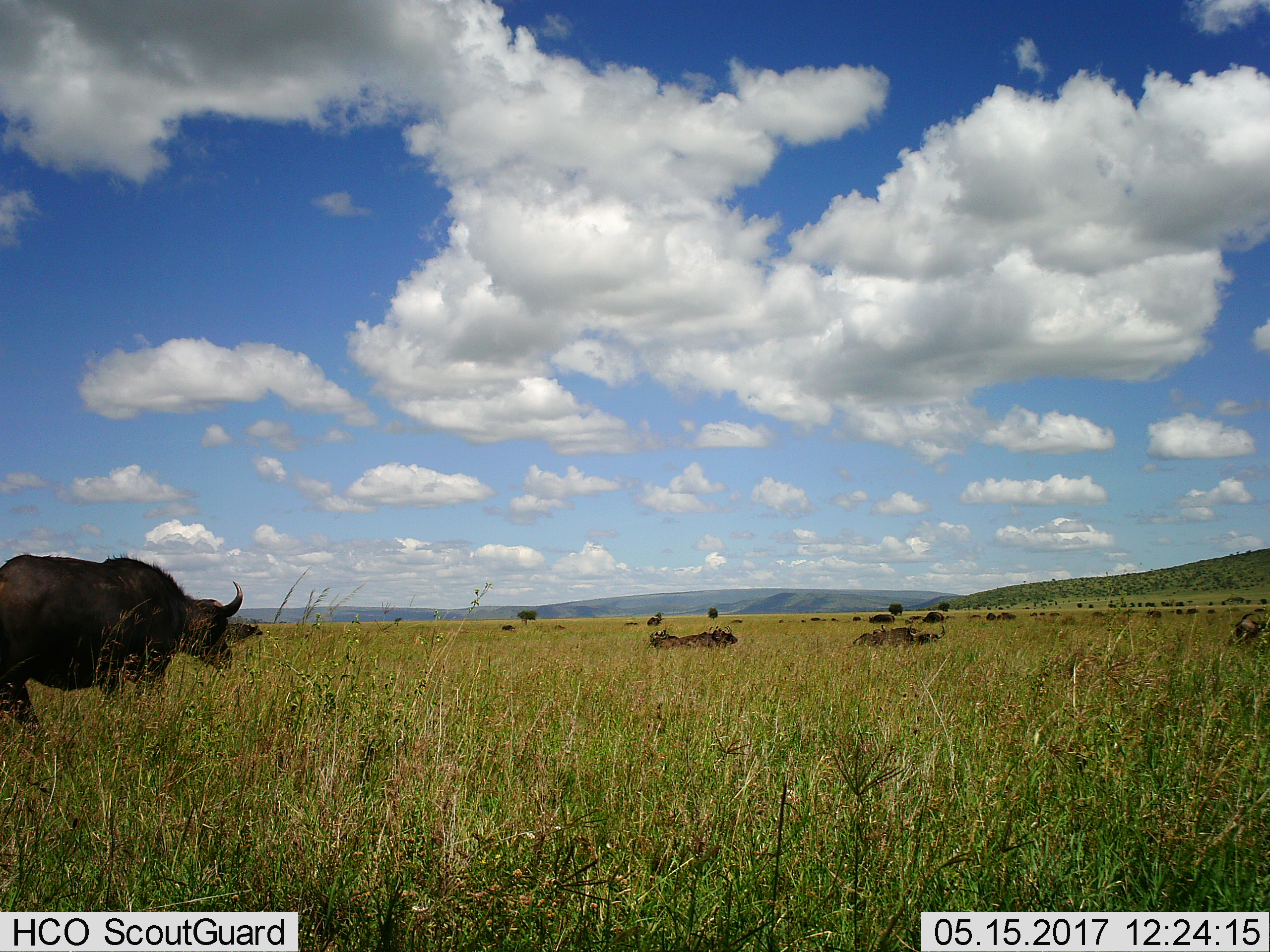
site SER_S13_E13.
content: unidentified animal